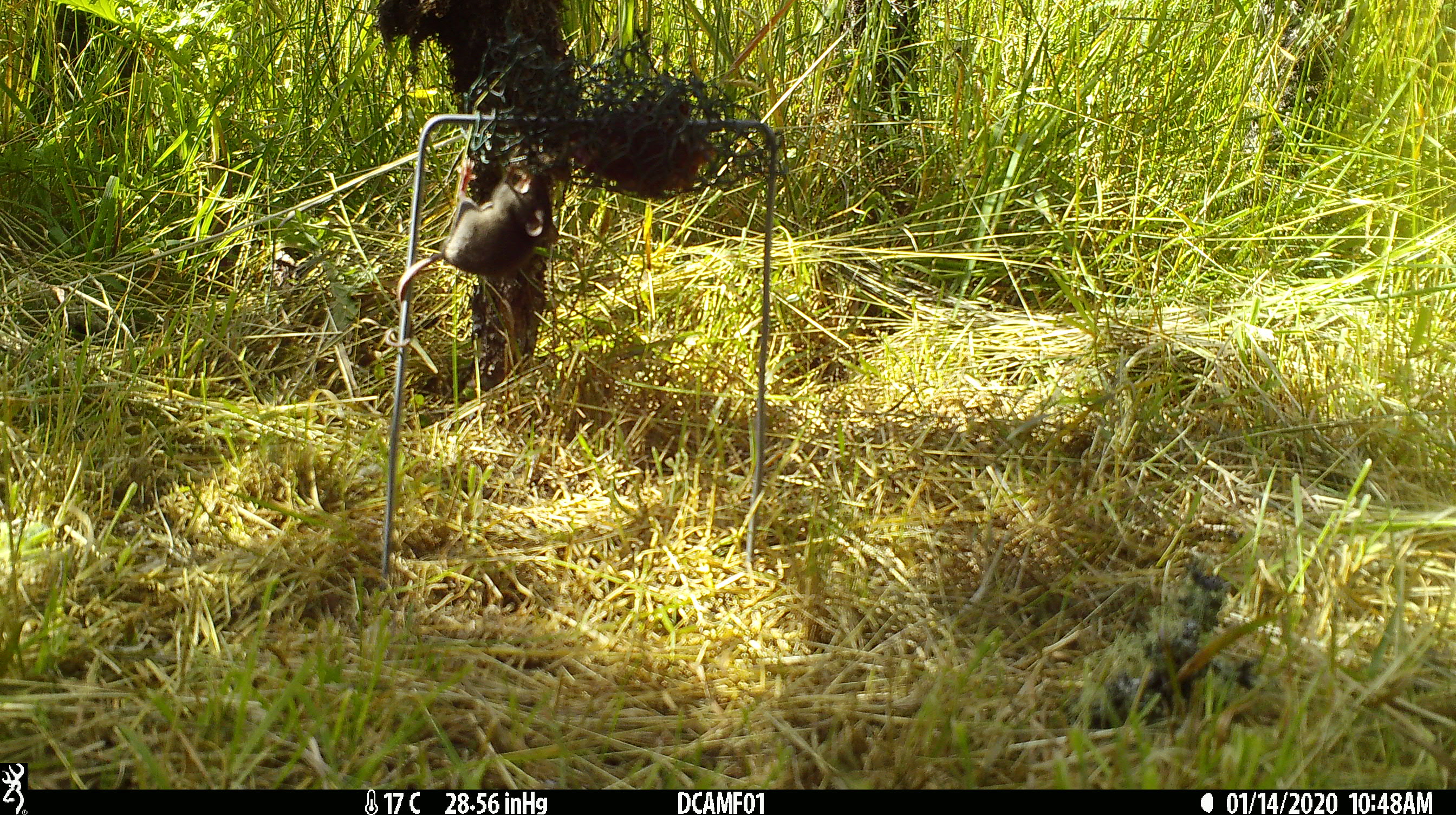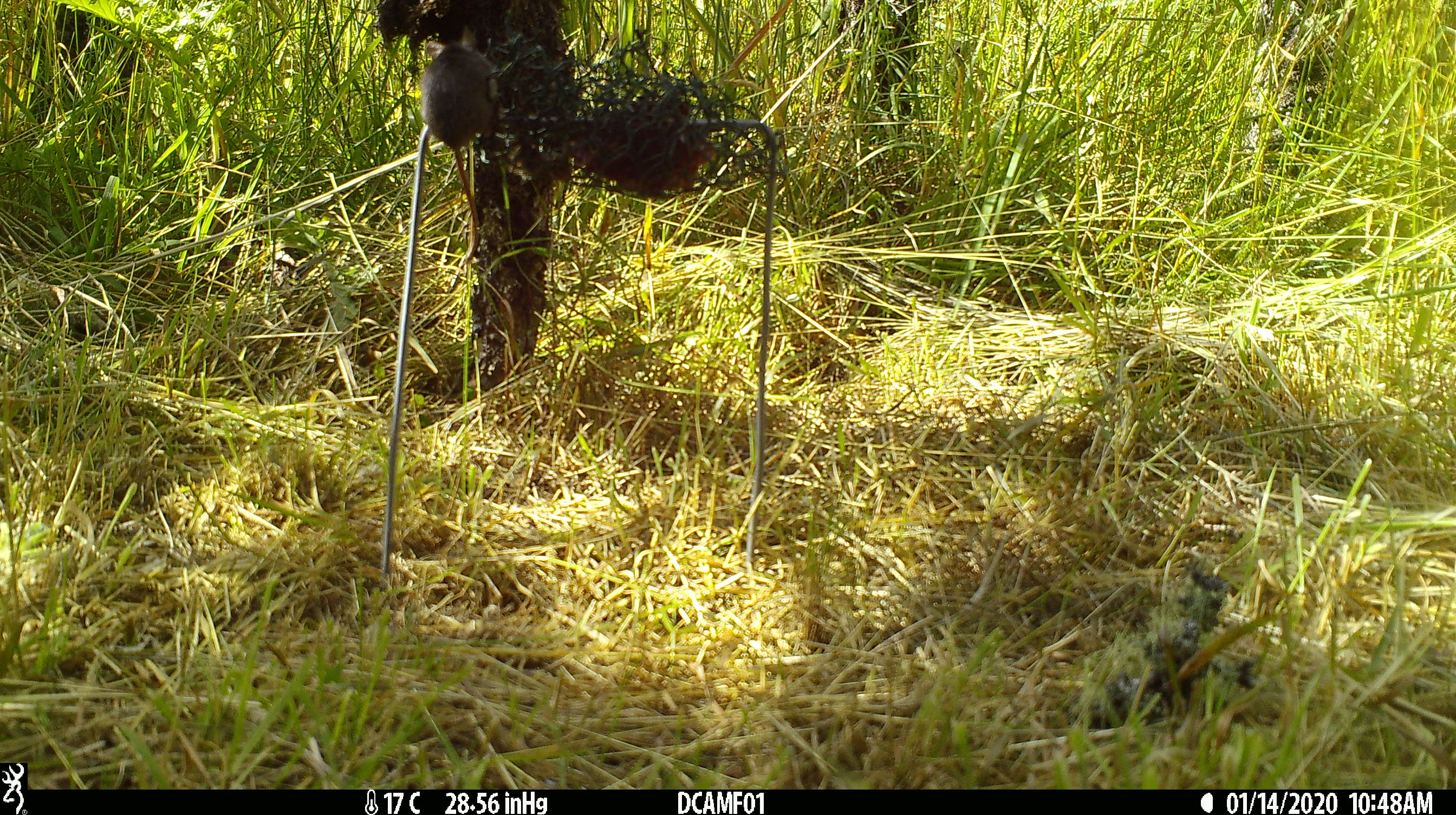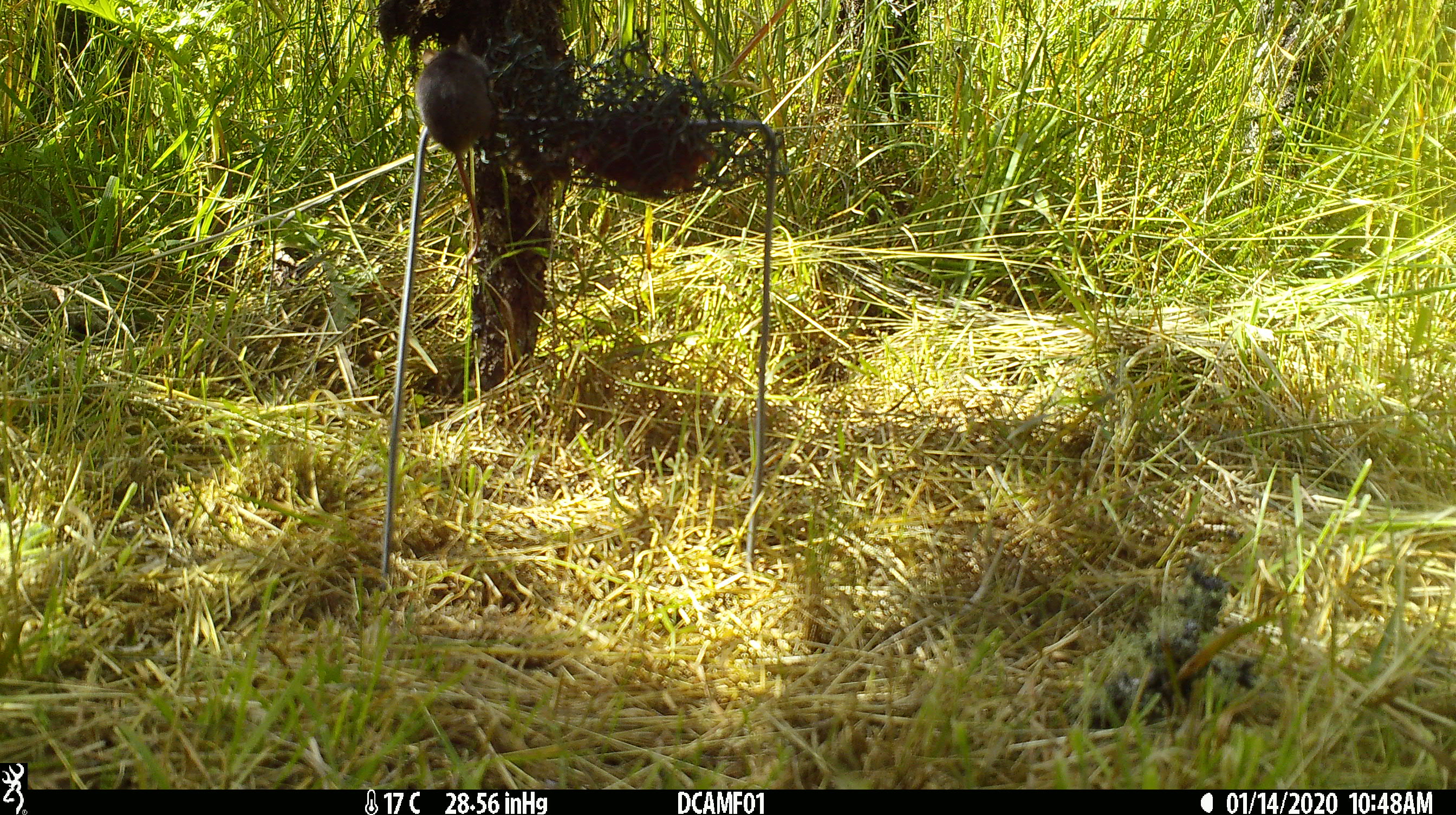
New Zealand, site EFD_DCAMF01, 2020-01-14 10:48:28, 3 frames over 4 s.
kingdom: Animalia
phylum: Chordata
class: Mammalia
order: Rodentia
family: Muridae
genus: Mus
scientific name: Mus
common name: mouse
Mouse (Mus).